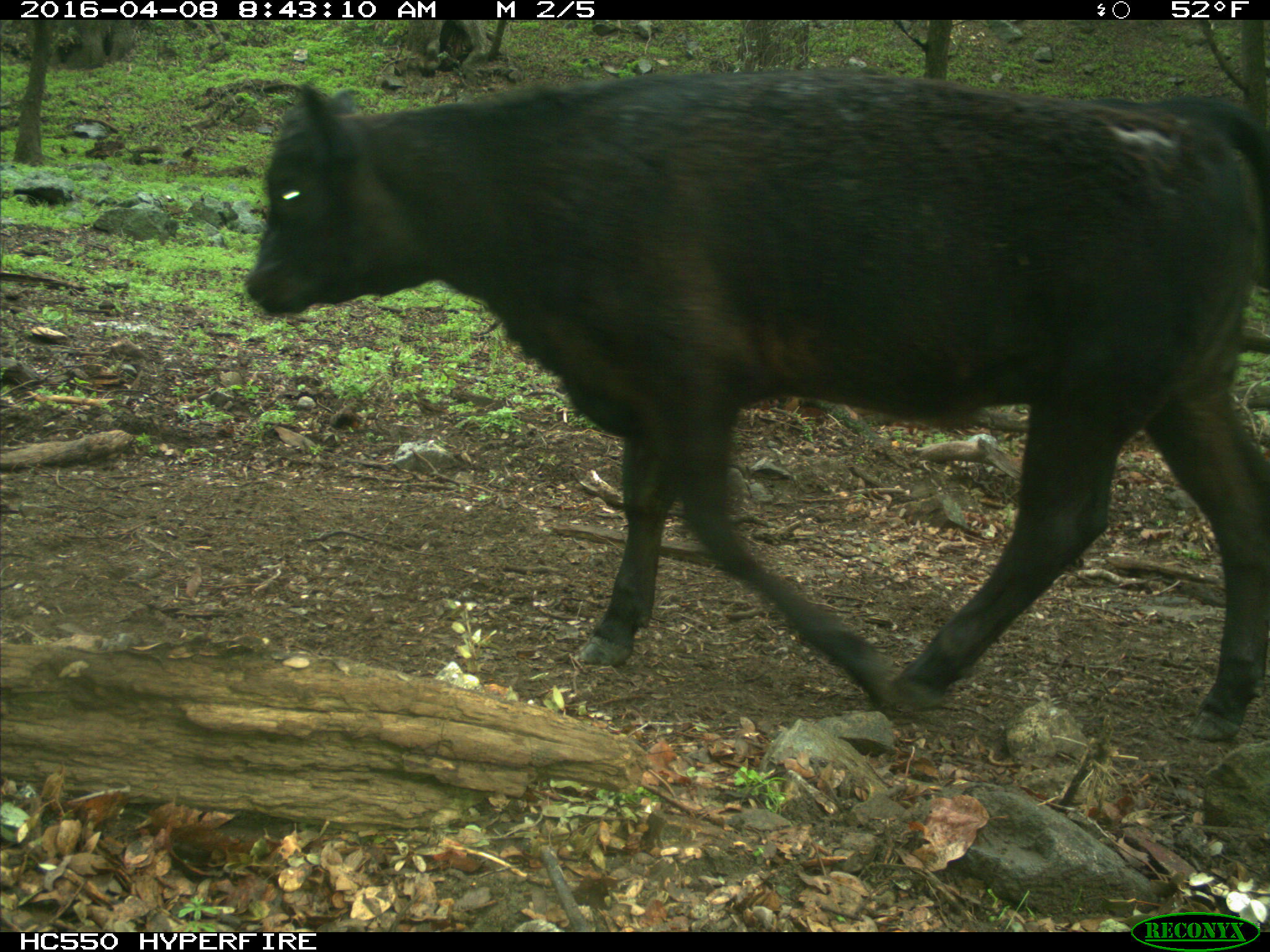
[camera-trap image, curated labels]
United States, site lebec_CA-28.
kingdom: Animalia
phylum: Chordata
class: Mammalia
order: Artiodactyla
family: Bovidae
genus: Bos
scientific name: Bos taurus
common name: domestic cow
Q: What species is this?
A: Bos taurus (domestic cow).